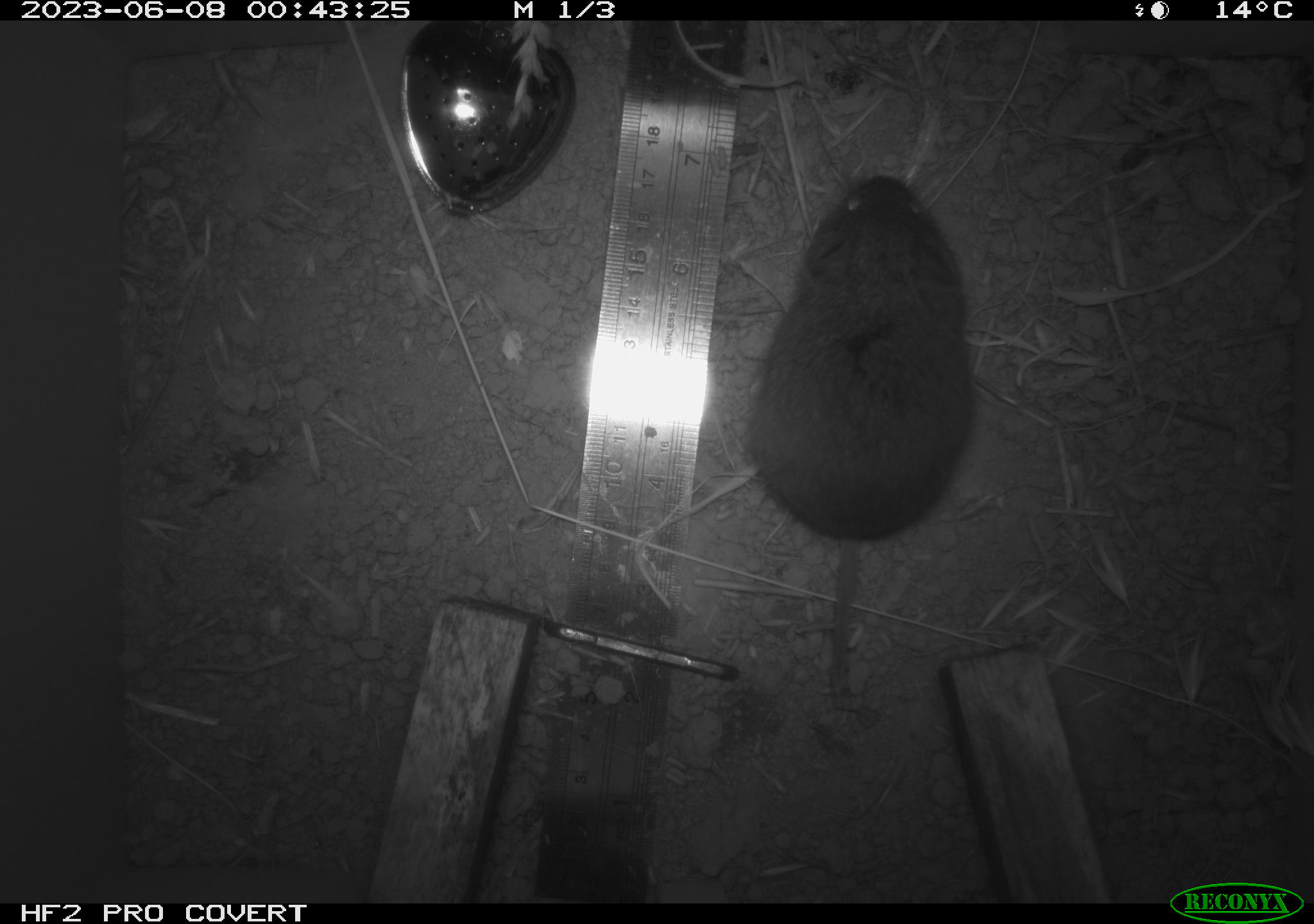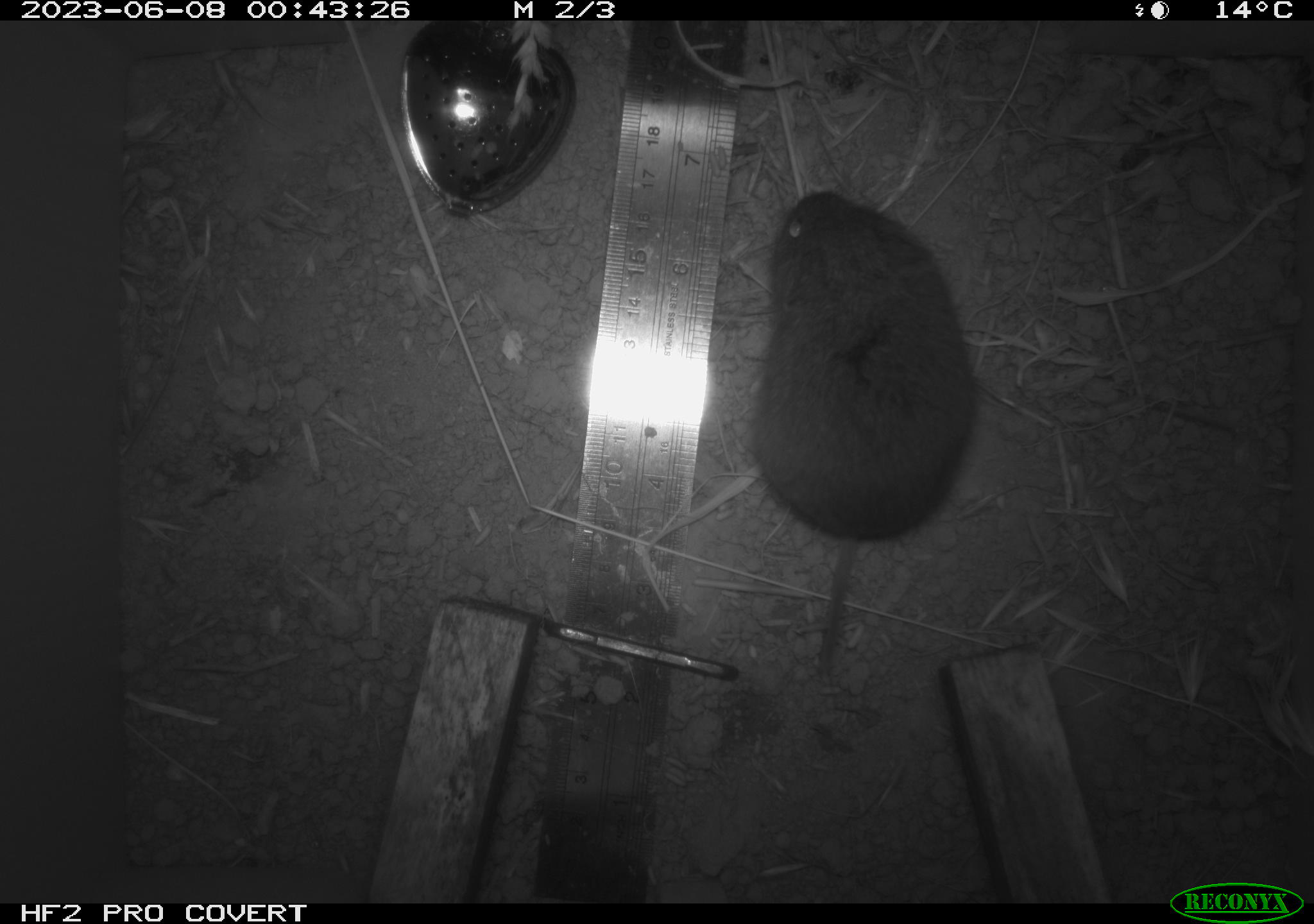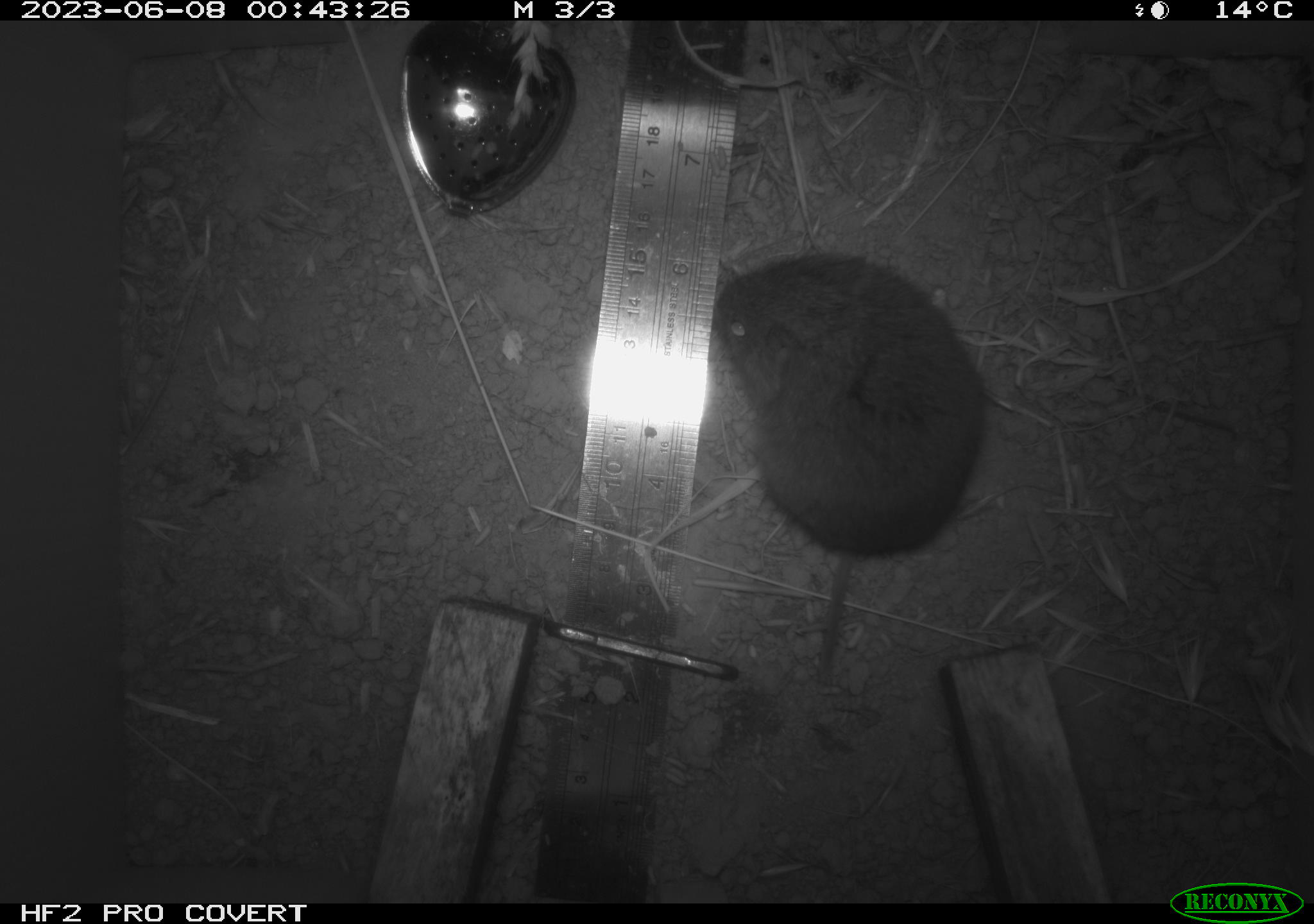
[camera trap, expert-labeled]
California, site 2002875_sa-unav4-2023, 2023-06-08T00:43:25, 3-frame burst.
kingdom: Animalia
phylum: Chordata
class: Mammalia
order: Rodentia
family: Cricetidae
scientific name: Arvicolinae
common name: voles, lemmings, and muskrats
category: arvicolinae subfamily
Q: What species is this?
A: Arvicolinae subfamily (voles, lemmings, and muskrats) (Arvicolinae).